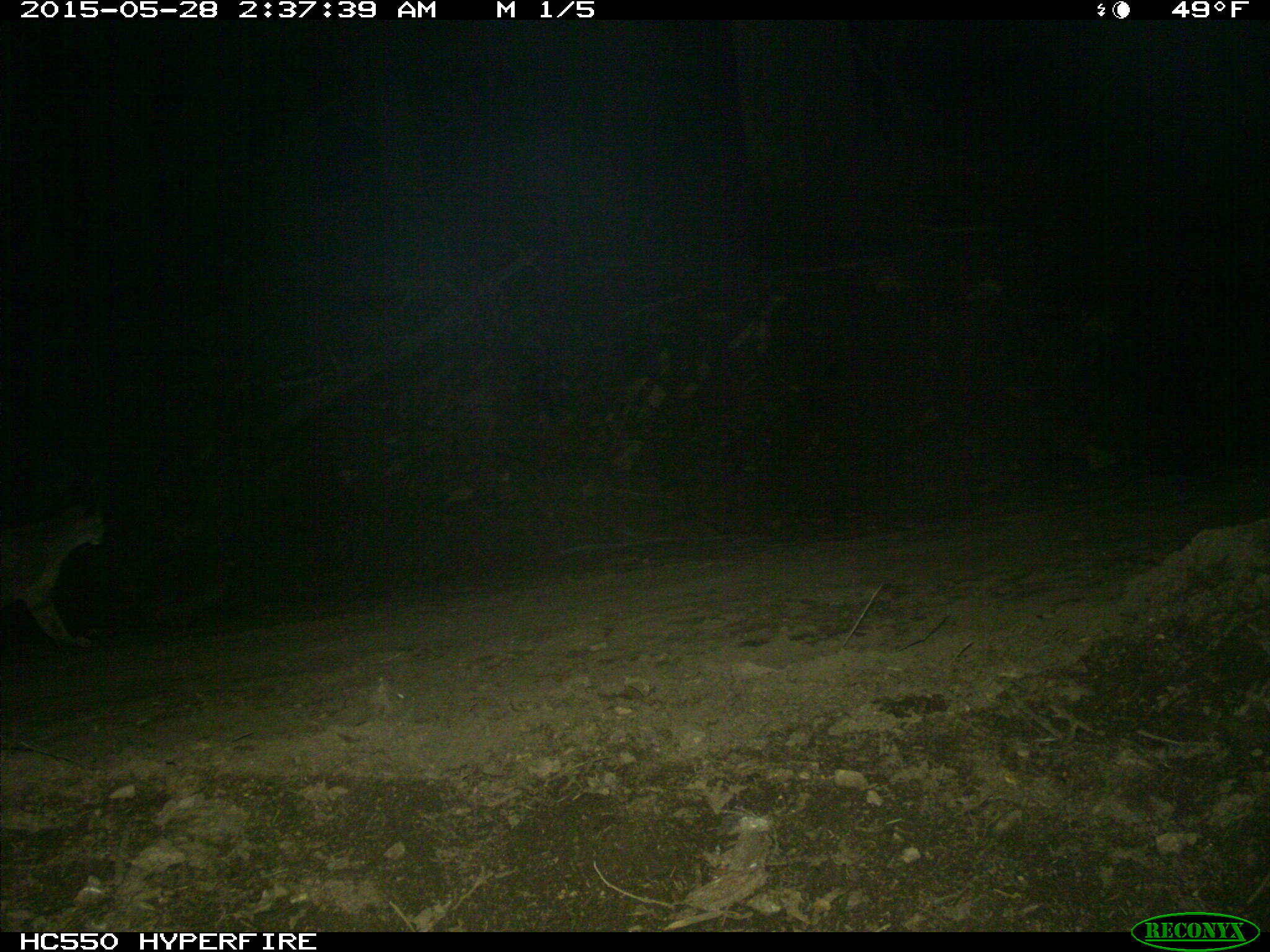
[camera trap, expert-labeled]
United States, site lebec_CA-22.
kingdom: Animalia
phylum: Chordata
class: Mammalia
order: Carnivora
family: Felidae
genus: Puma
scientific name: Puma concolor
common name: mountain lion